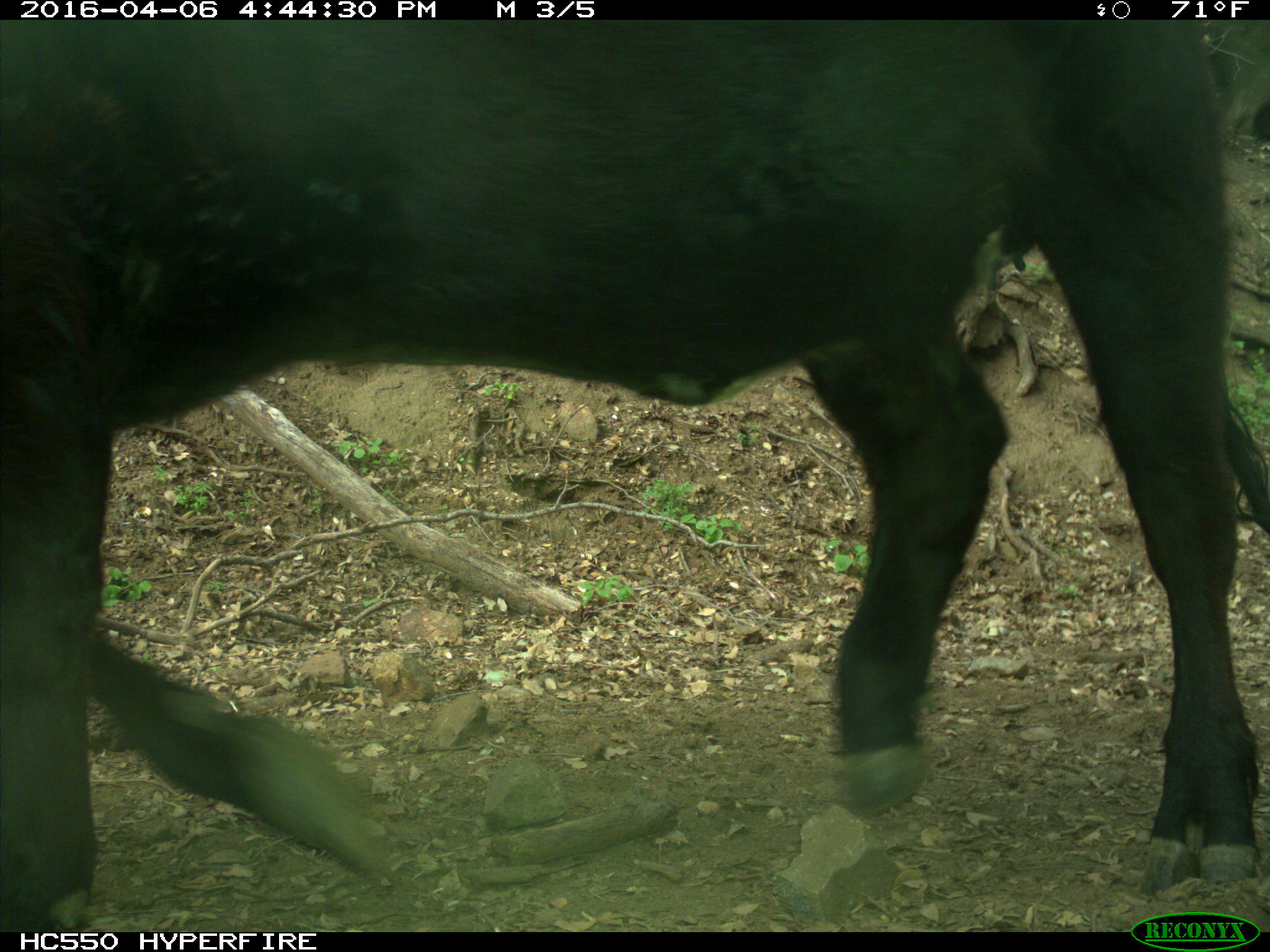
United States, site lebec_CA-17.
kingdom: Animalia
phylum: Chordata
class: Mammalia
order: Artiodactyla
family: Bovidae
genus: Bos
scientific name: Bos taurus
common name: domestic cow